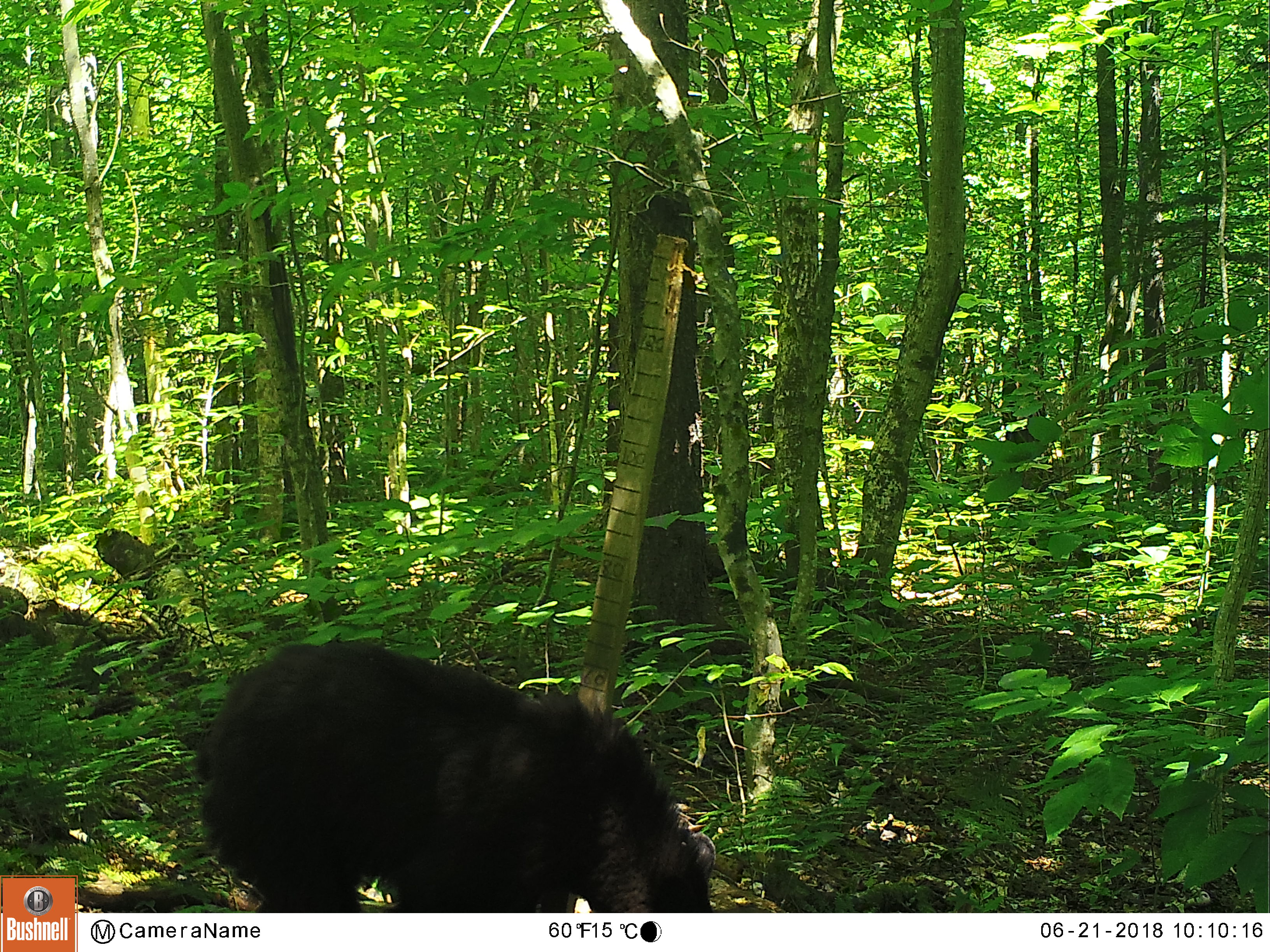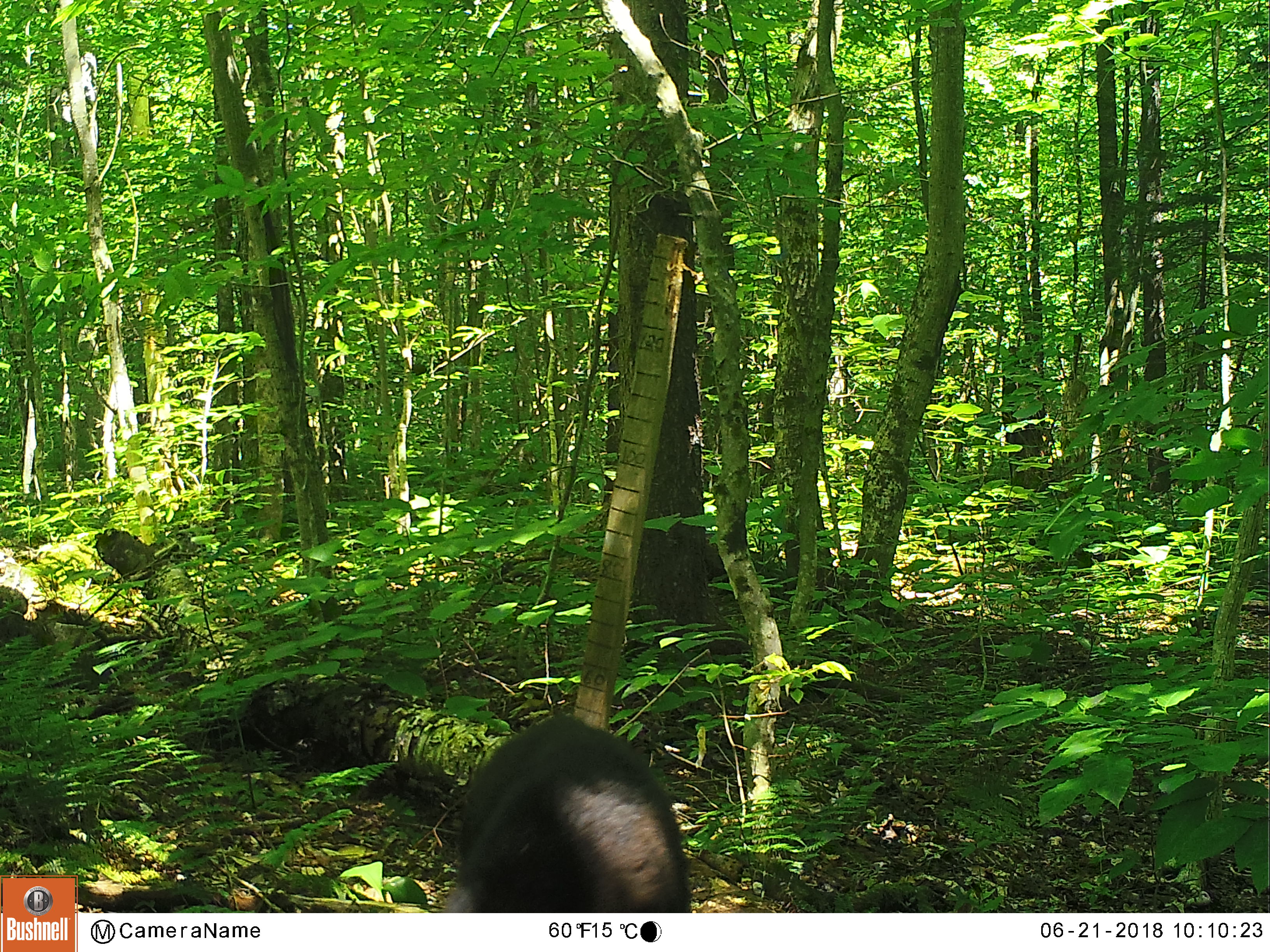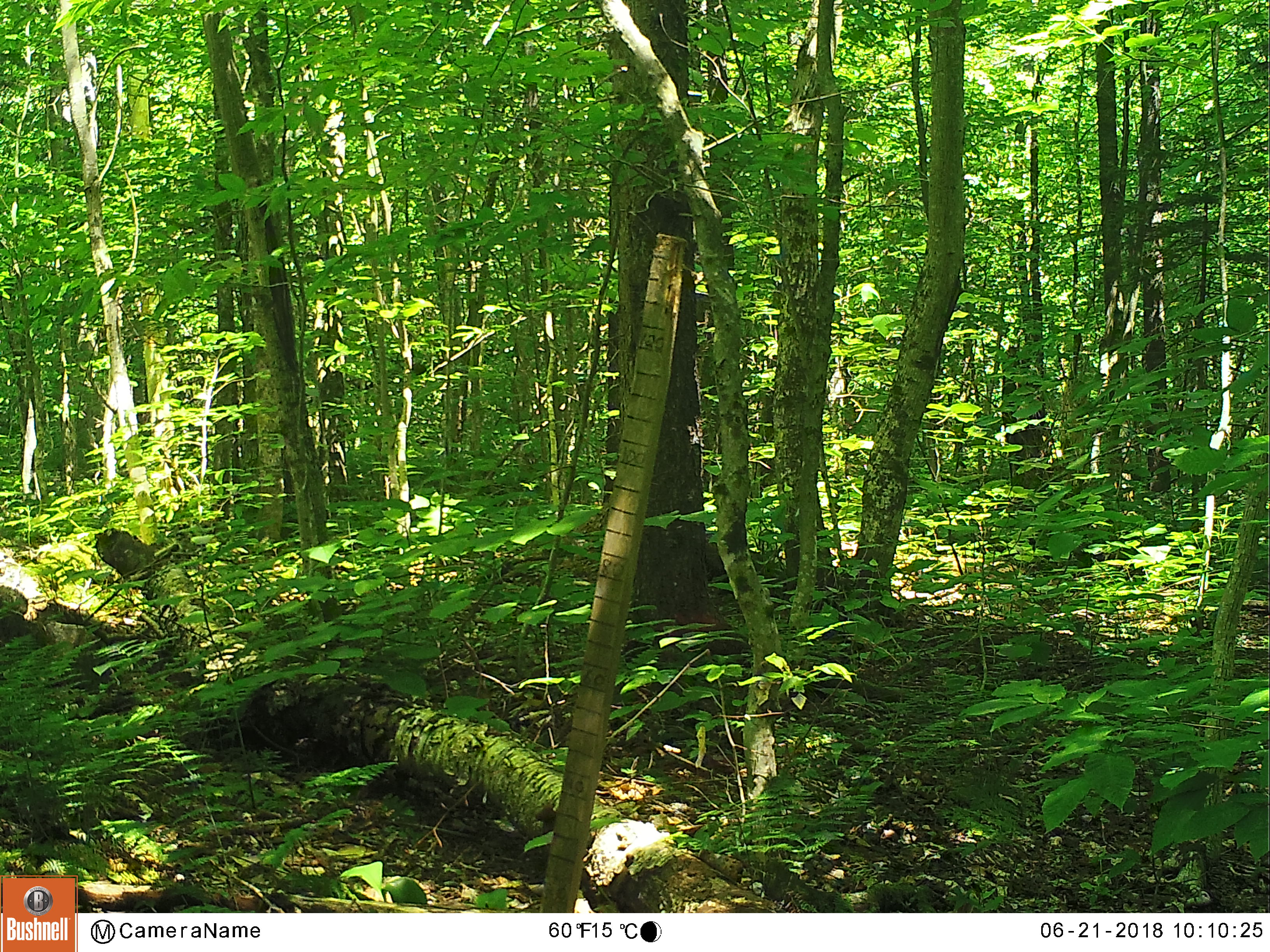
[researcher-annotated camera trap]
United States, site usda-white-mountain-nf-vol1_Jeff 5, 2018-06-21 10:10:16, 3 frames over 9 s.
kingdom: Animalia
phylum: Chordata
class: Mammalia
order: Carnivora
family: Ursidae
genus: Ursus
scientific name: Ursus americanus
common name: black bear